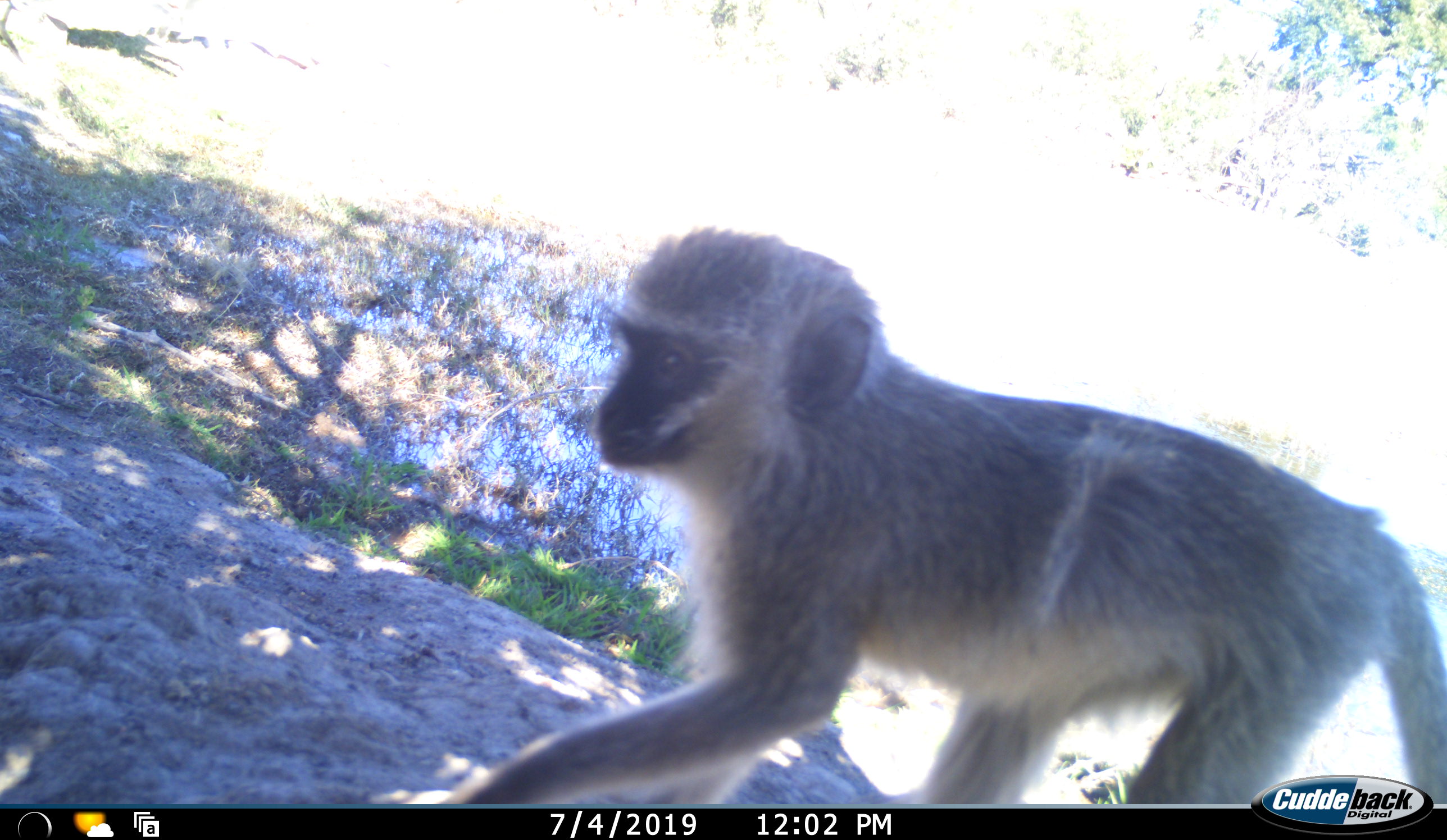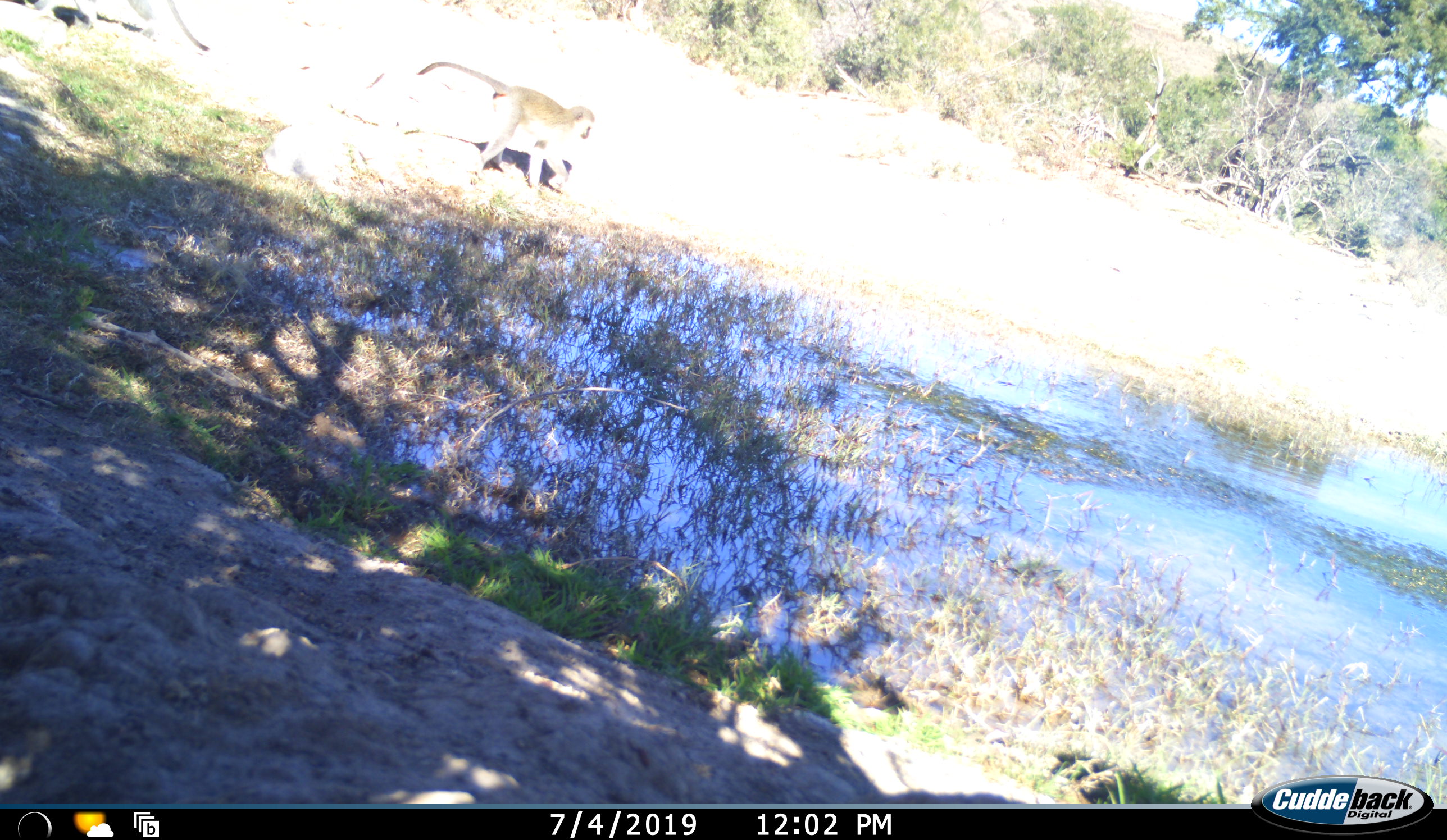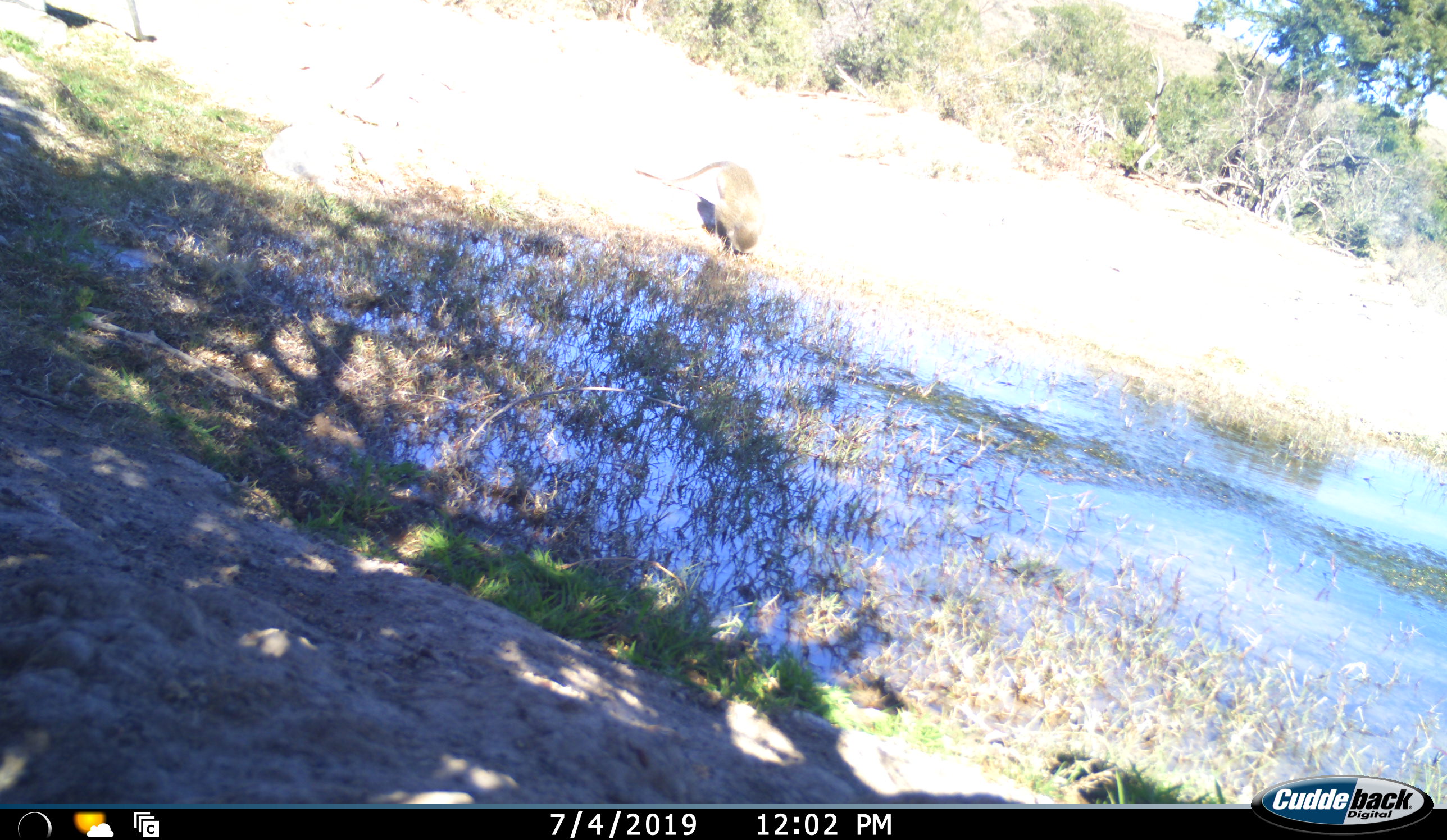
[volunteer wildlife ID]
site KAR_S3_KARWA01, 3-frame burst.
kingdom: Animalia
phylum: Chordata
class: Mammalia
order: Primates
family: Cercopithecidae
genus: Chlorocebus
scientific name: Chlorocebus pygerythrus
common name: vervet monkey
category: monkeyvervet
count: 1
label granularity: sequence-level